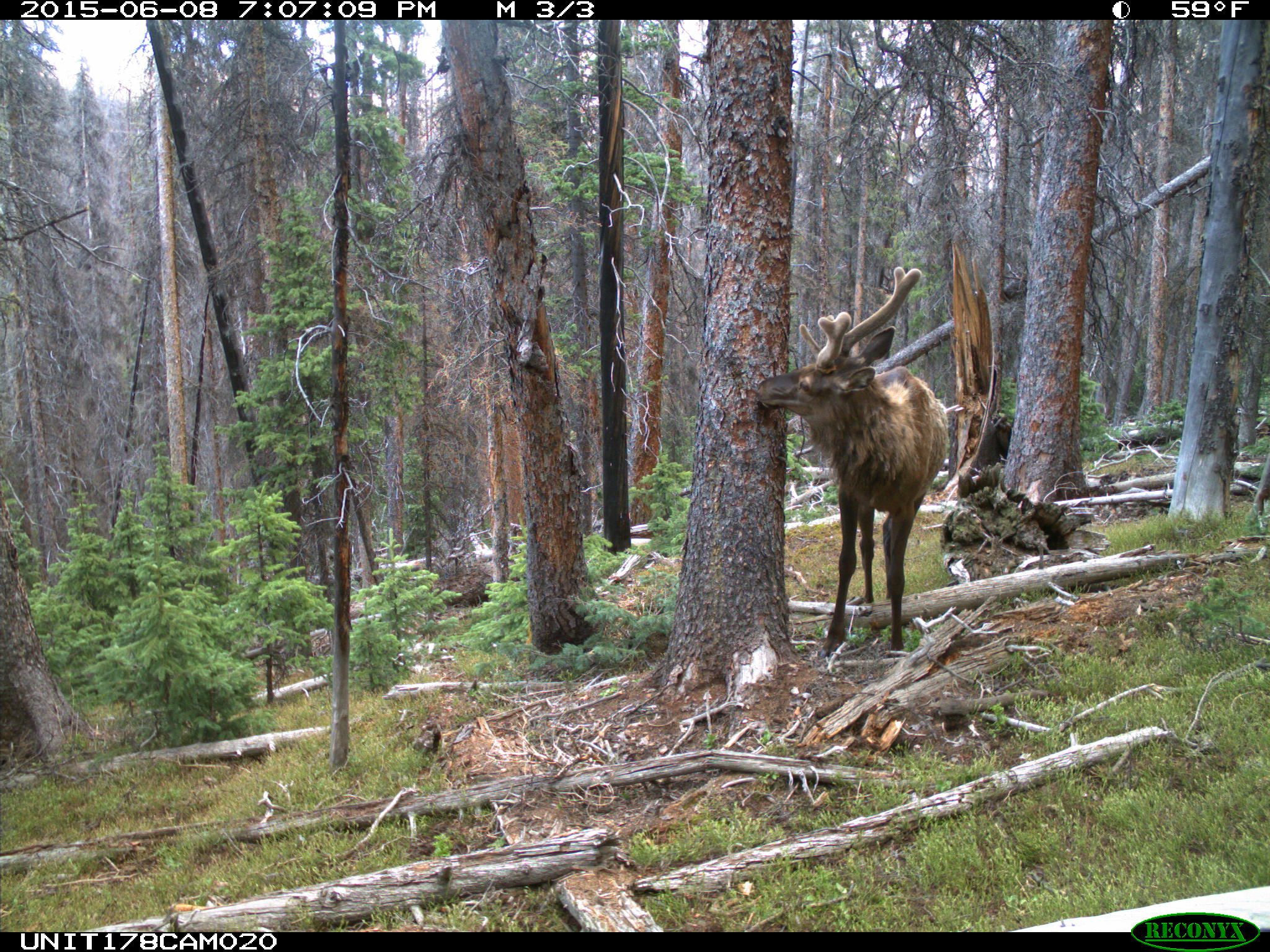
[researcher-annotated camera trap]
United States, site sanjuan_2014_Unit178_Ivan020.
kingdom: Animalia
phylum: Chordata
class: Mammalia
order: Artiodactyla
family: Cervidae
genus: Cervus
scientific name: Cervus elaphus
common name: red deer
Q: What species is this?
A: Cervus elaphus (red deer).